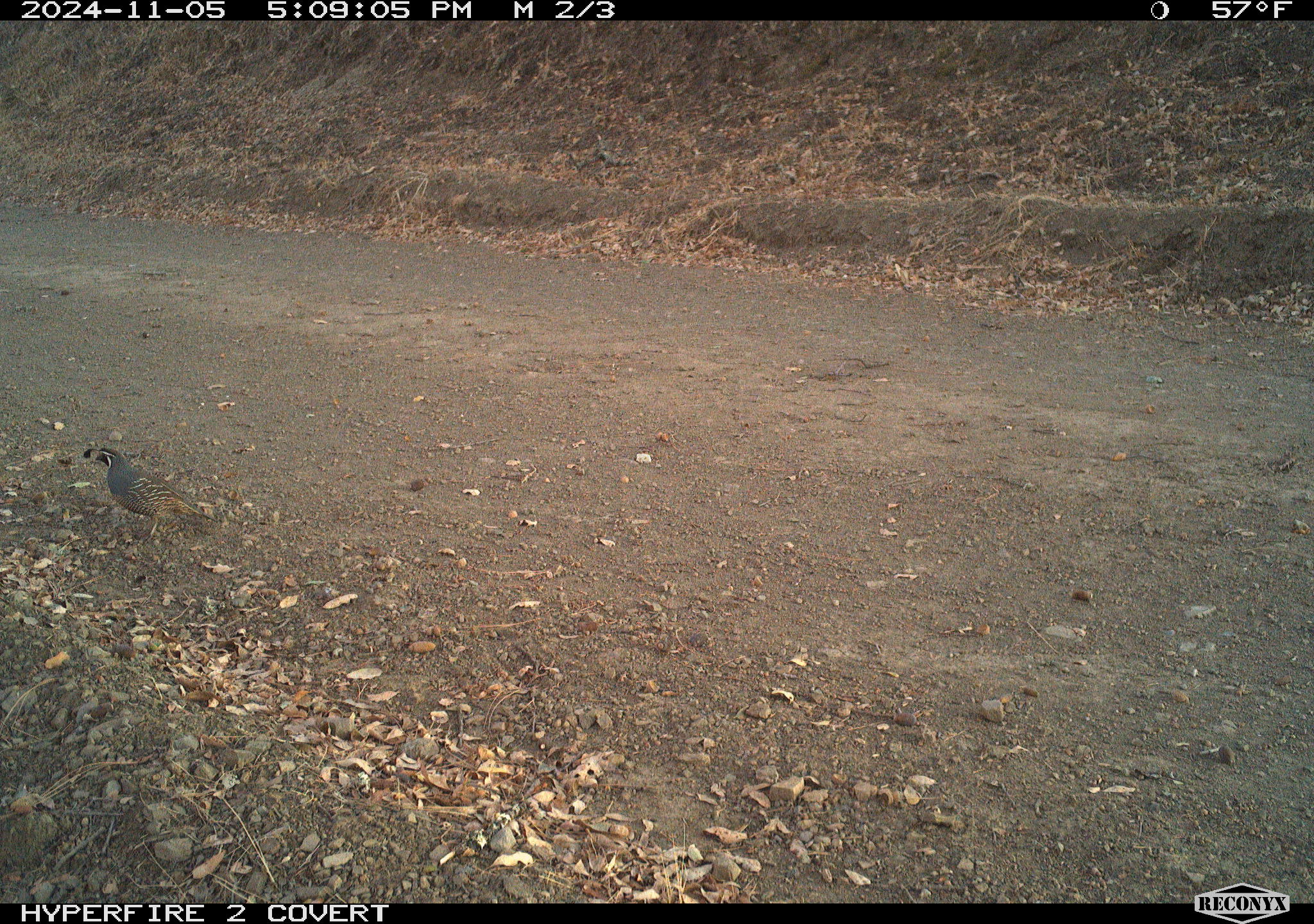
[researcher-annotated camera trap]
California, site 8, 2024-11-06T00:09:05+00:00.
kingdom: Animalia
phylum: Chordata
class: Aves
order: Galliformes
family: Odontophoridae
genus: Callipepla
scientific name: Callipepla californica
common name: california quail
California quail (Callipepla californica).